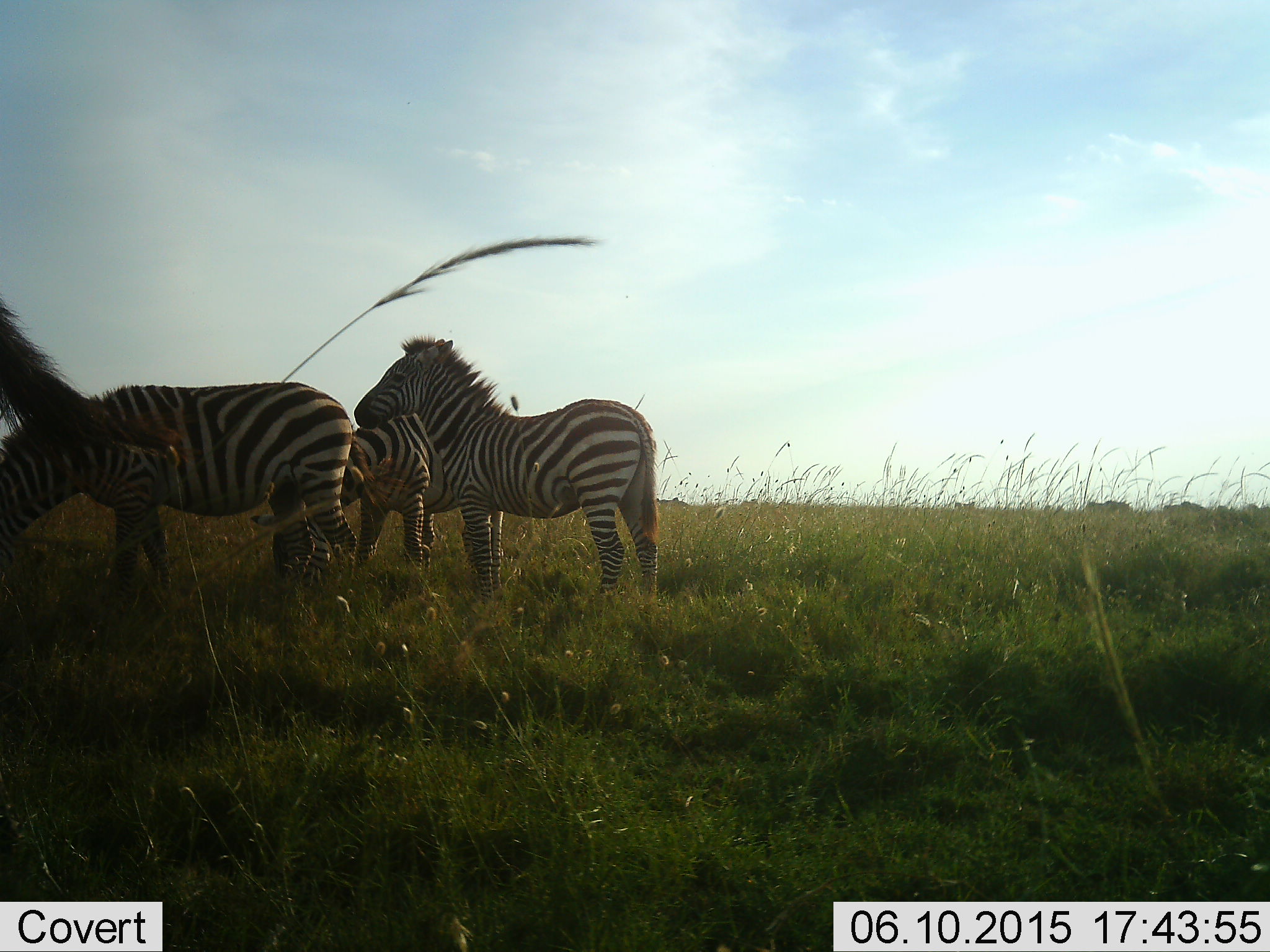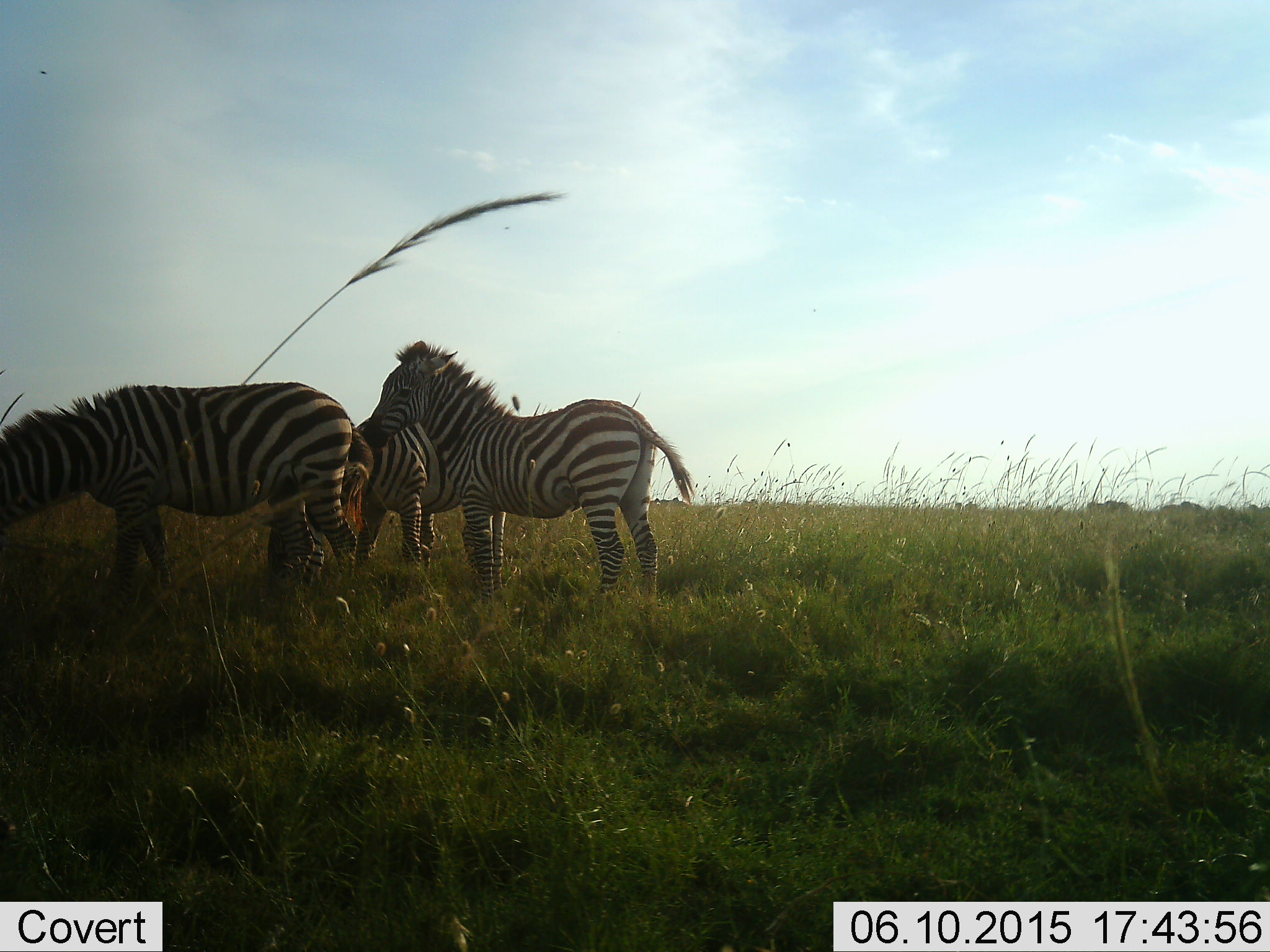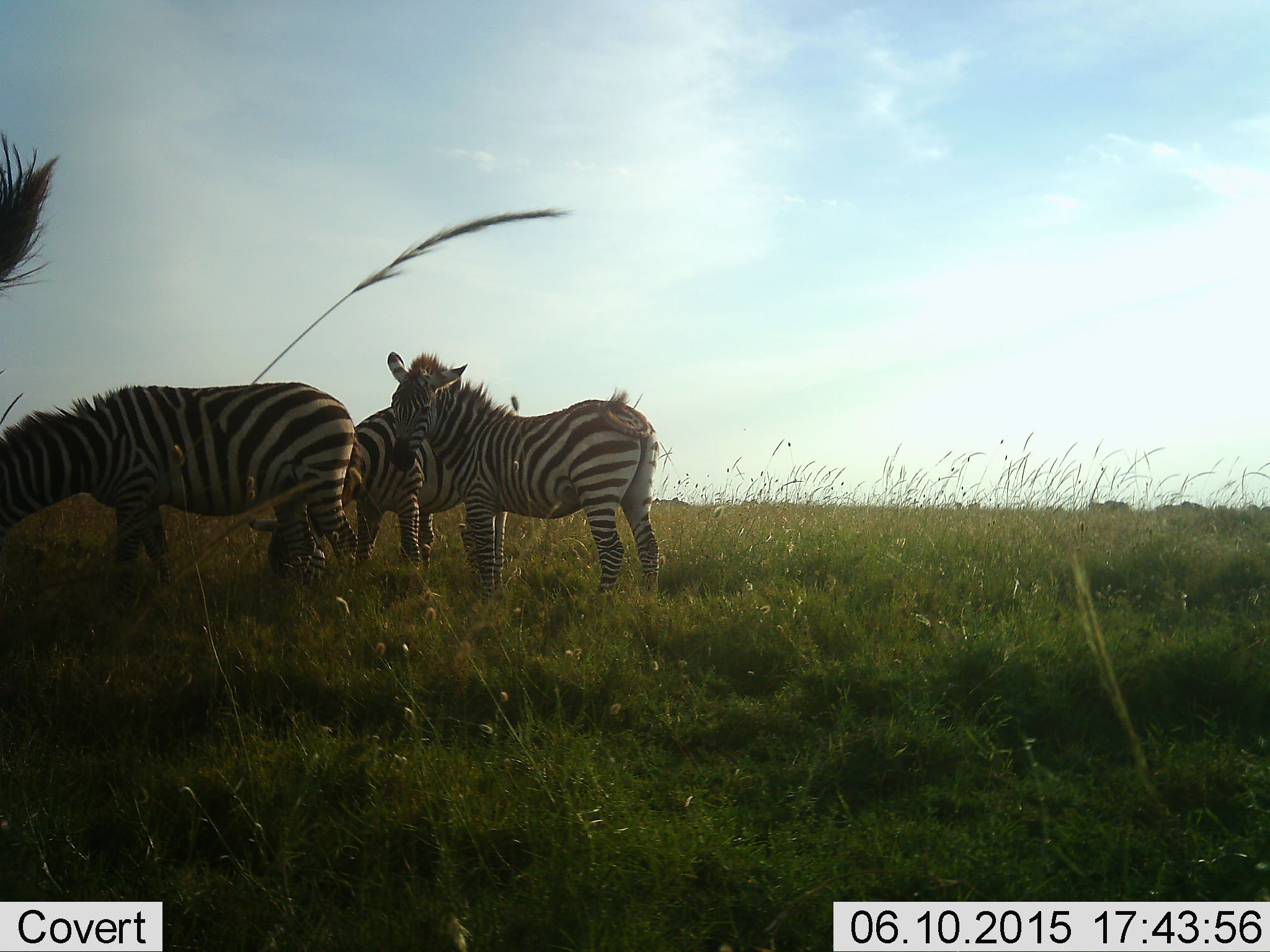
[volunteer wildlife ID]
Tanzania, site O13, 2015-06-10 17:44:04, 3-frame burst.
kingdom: Animalia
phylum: Chordata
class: Mammalia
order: Perissodactyla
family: Equidae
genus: Equus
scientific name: Equus quagga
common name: plains zebra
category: zebra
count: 4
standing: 100%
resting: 0%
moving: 0%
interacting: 0%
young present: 9%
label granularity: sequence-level